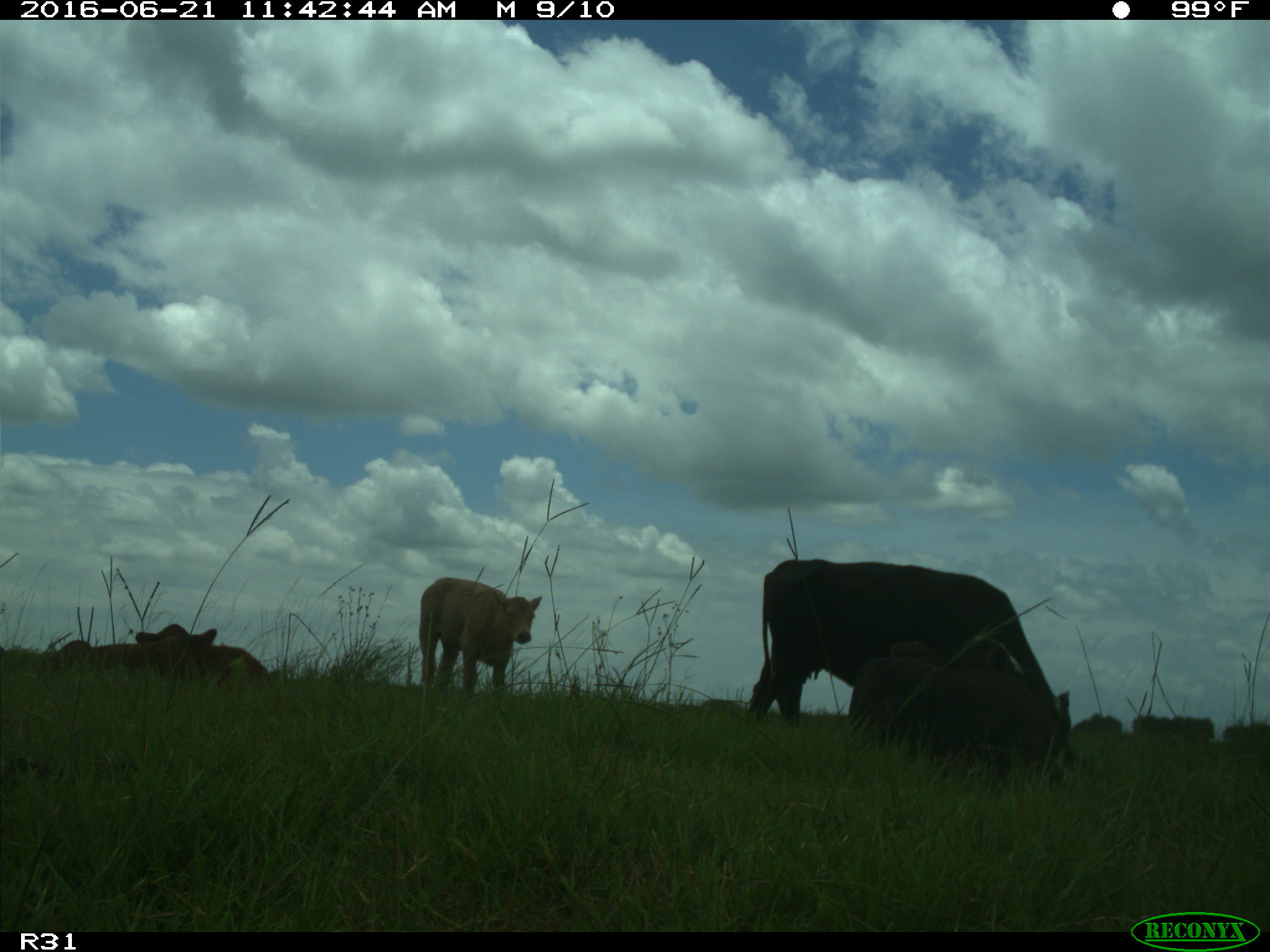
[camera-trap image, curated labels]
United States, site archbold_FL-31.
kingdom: Animalia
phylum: Chordata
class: Mammalia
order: Artiodactyla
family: Bovidae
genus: Bos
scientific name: Bos taurus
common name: domestic cow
Bos taurus (domestic cow).